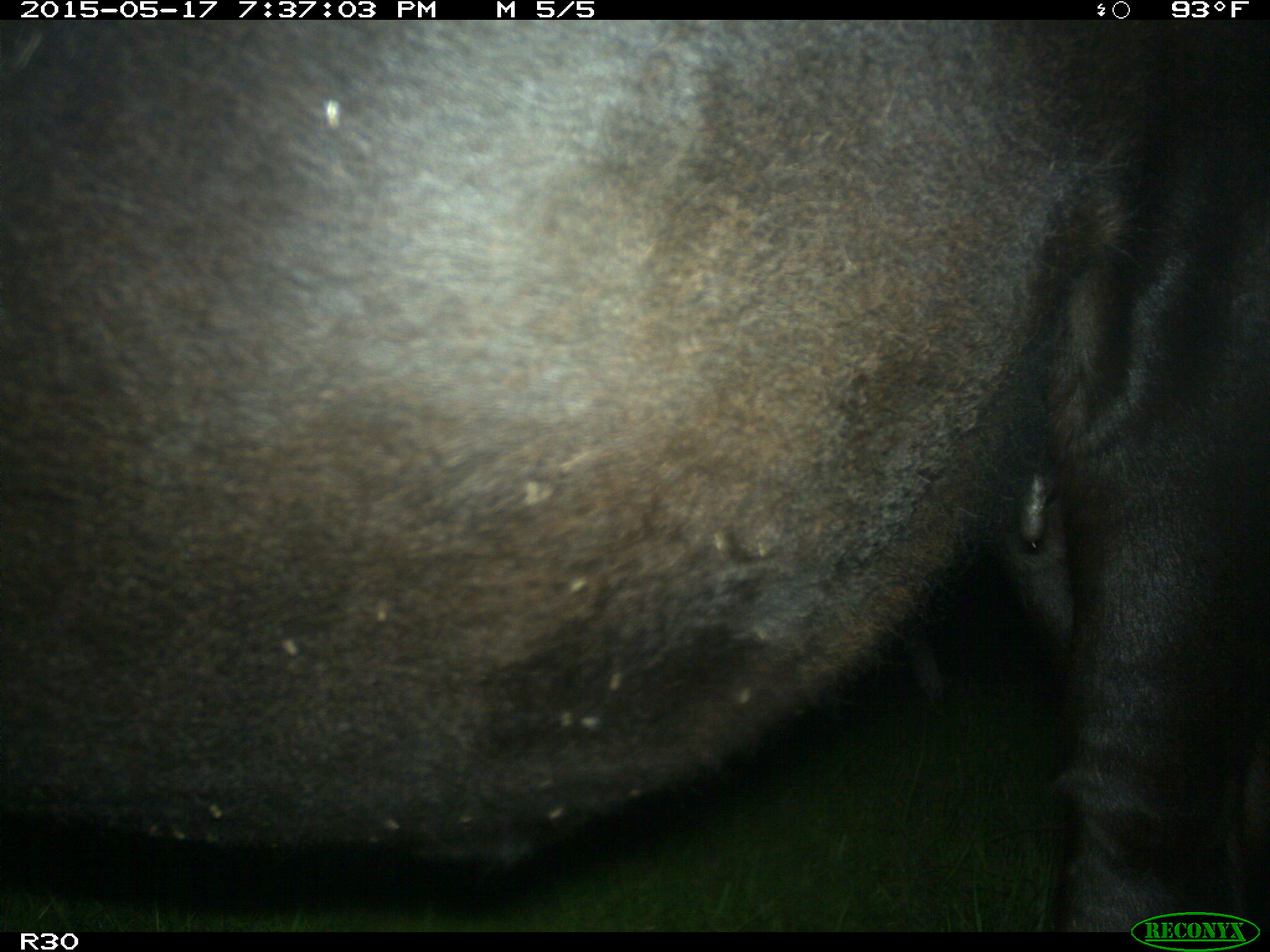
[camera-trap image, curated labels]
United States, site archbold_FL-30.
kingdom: Animalia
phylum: Chordata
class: Mammalia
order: Artiodactyla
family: Bovidae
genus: Bos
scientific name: Bos taurus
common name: domestic cow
Bos taurus (domestic cow).